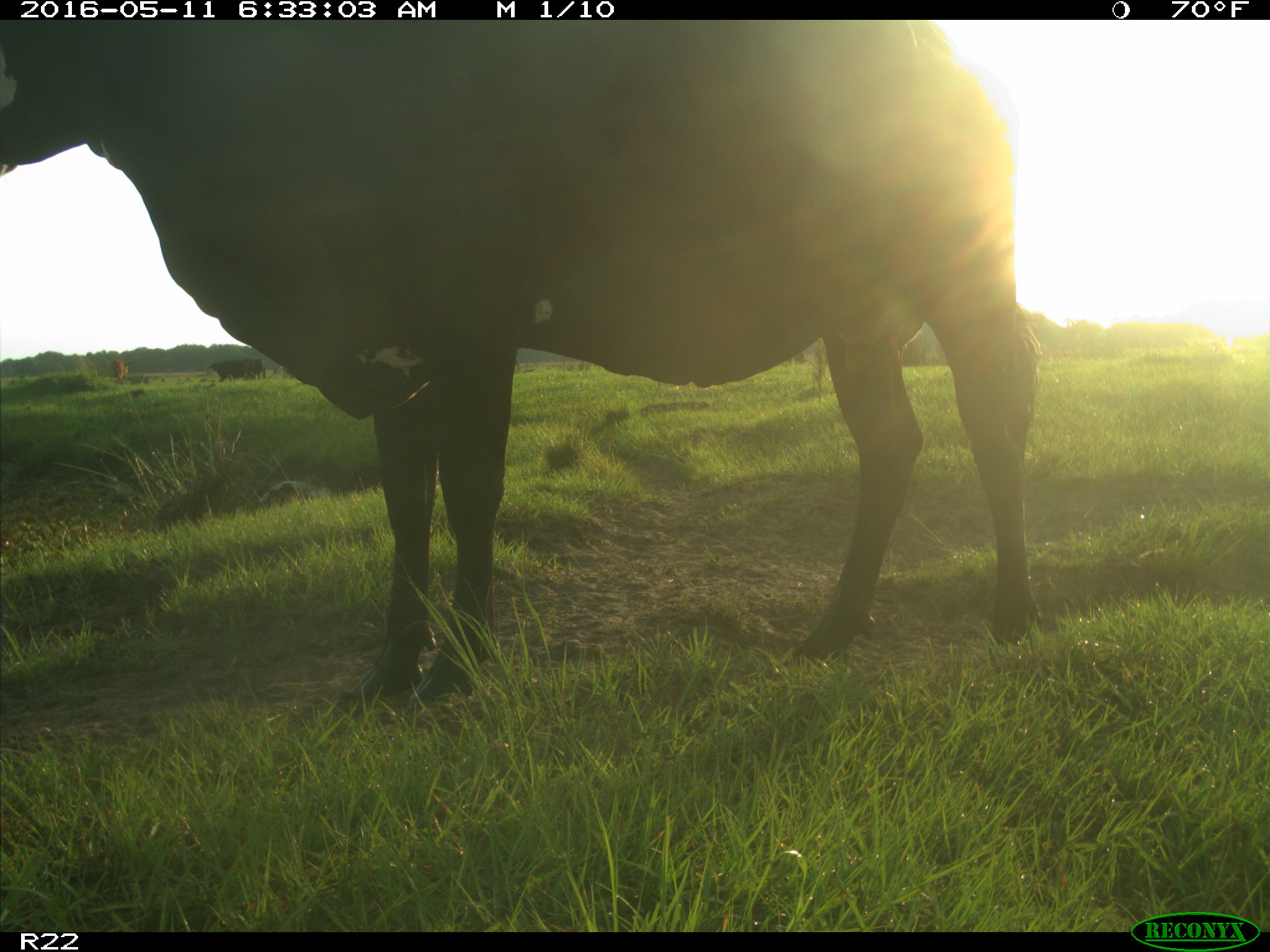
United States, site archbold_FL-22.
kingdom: Animalia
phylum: Chordata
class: Mammalia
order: Artiodactyla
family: Bovidae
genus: Bos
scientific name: Bos taurus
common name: domestic cow